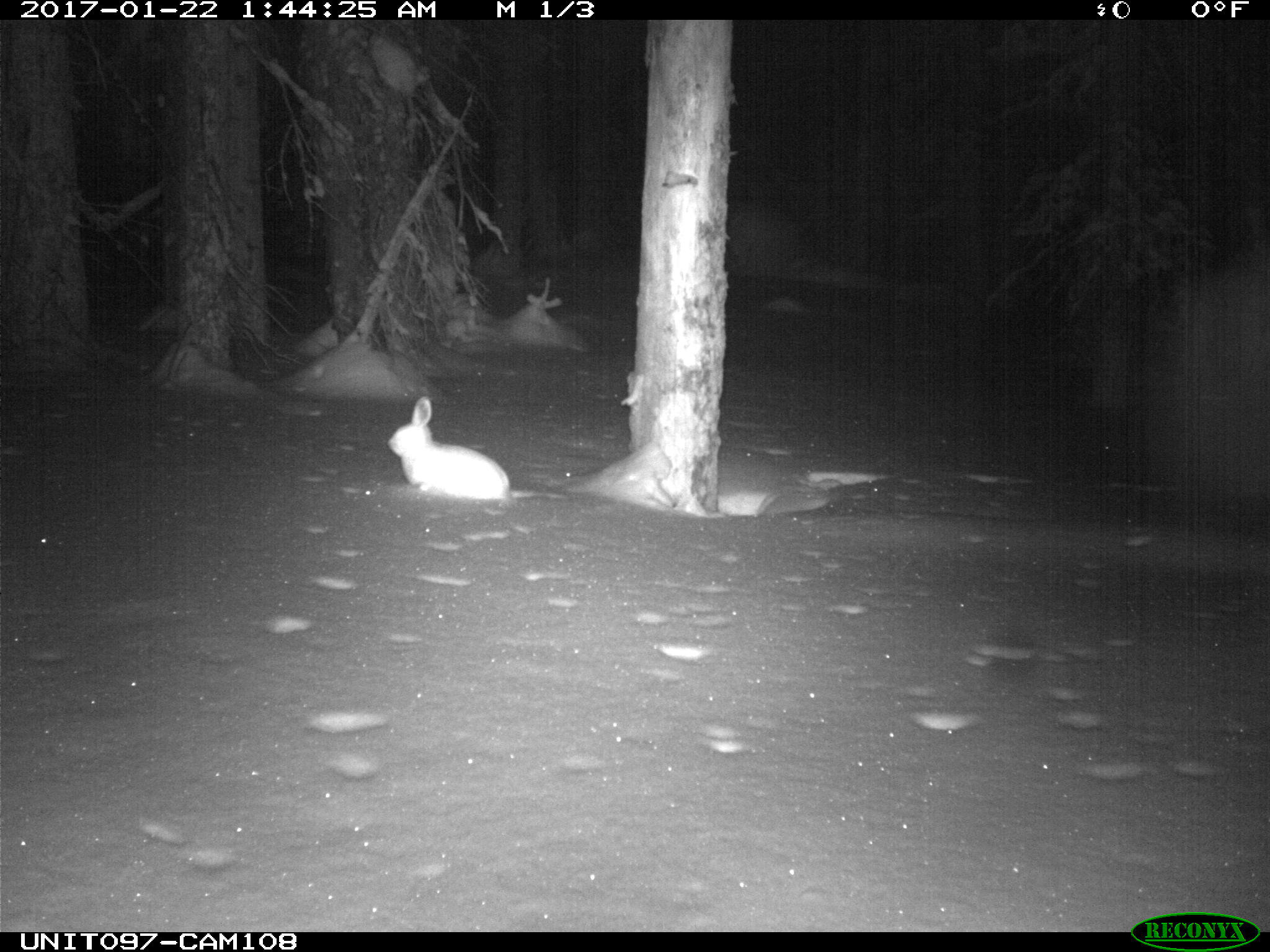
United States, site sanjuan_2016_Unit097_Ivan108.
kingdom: Animalia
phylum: Chordata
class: Mammalia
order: Lagomorpha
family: Leporidae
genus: Lepus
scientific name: Lepus americanus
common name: snowshoe hare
Lepus americanus (snowshoe hare).